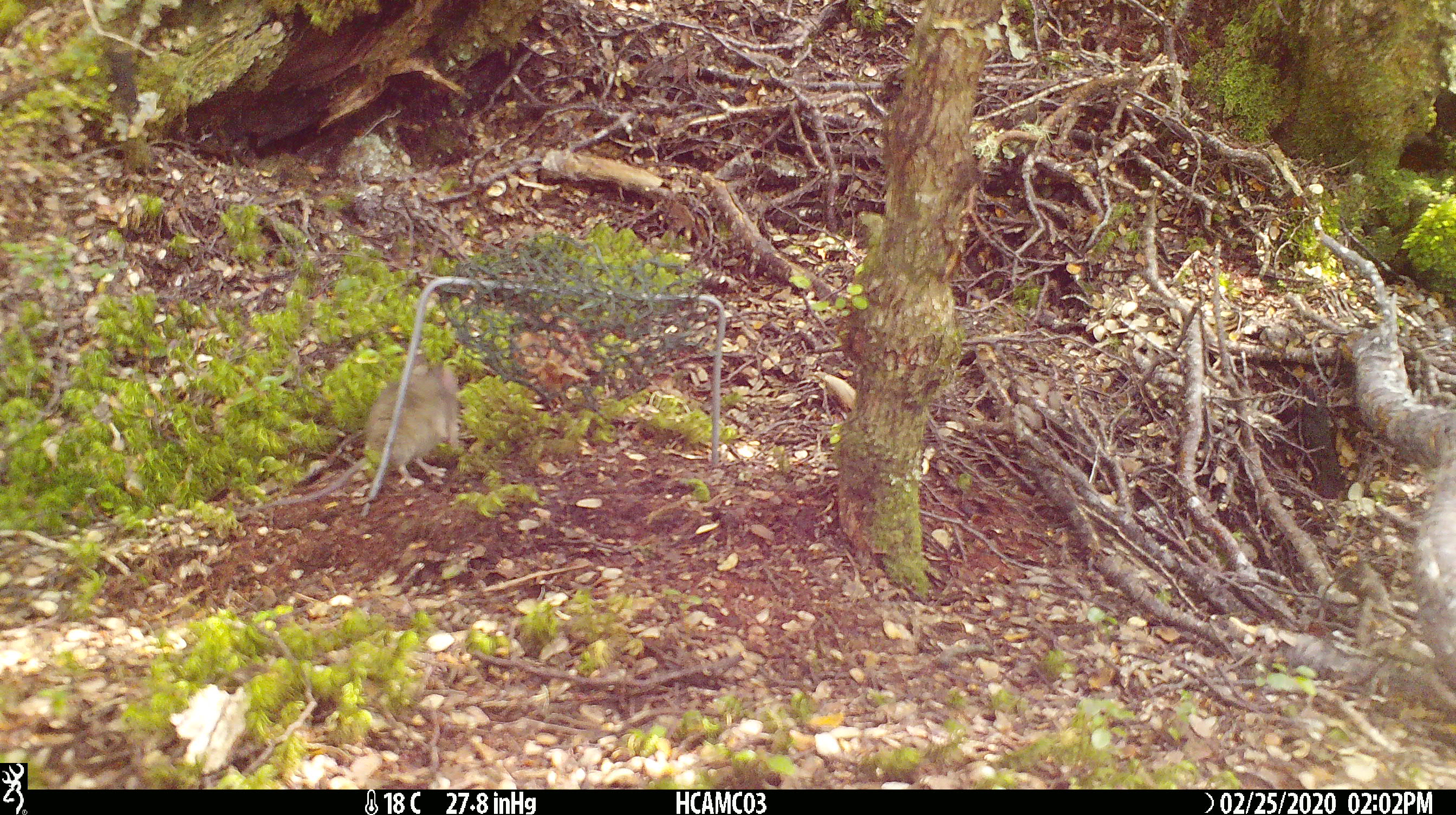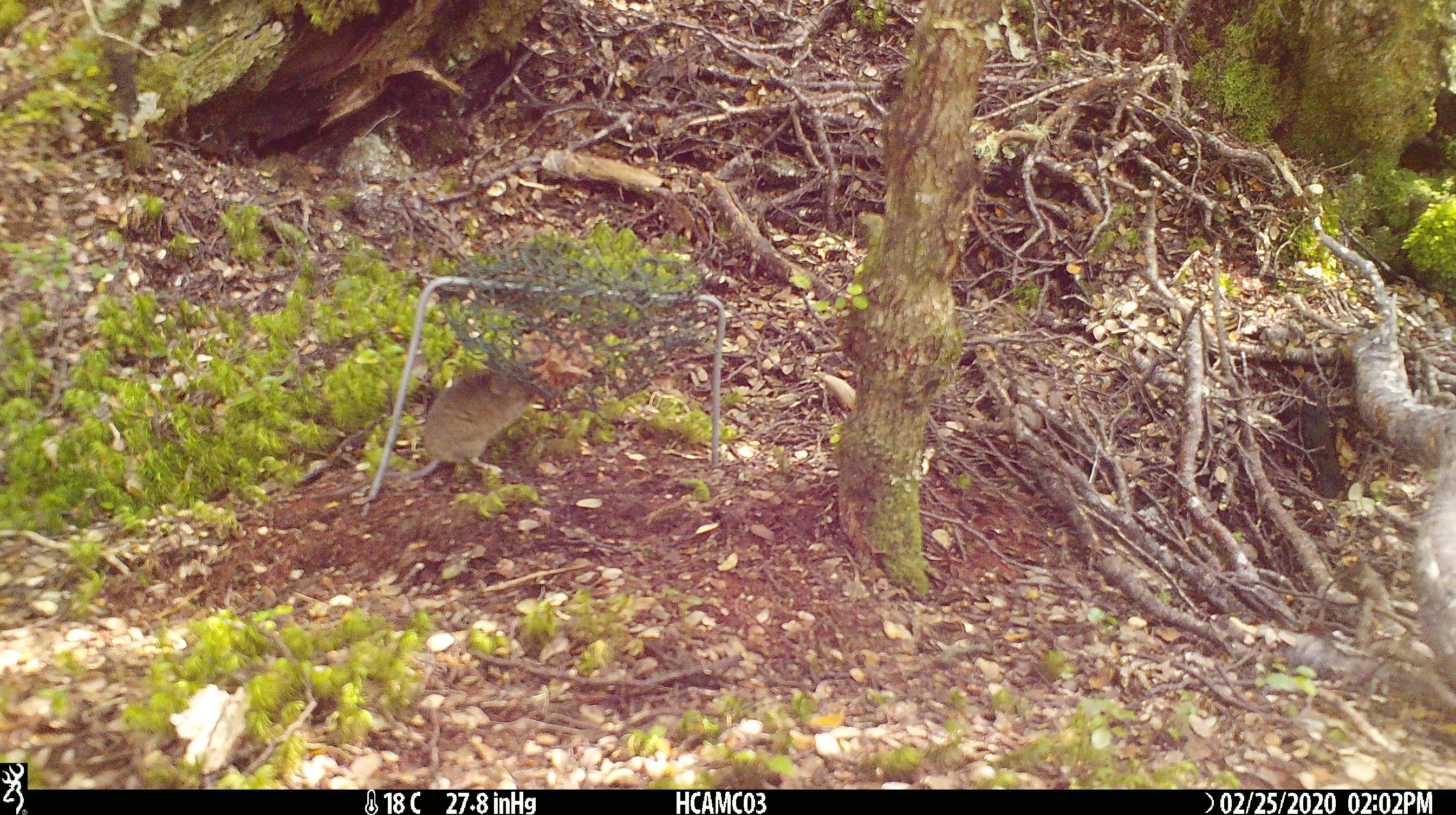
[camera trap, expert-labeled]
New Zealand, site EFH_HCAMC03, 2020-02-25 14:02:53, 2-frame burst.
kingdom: Animalia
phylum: Chordata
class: Mammalia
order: Rodentia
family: Muridae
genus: Mus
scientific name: Mus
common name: mouse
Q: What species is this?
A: Mouse (Mus).